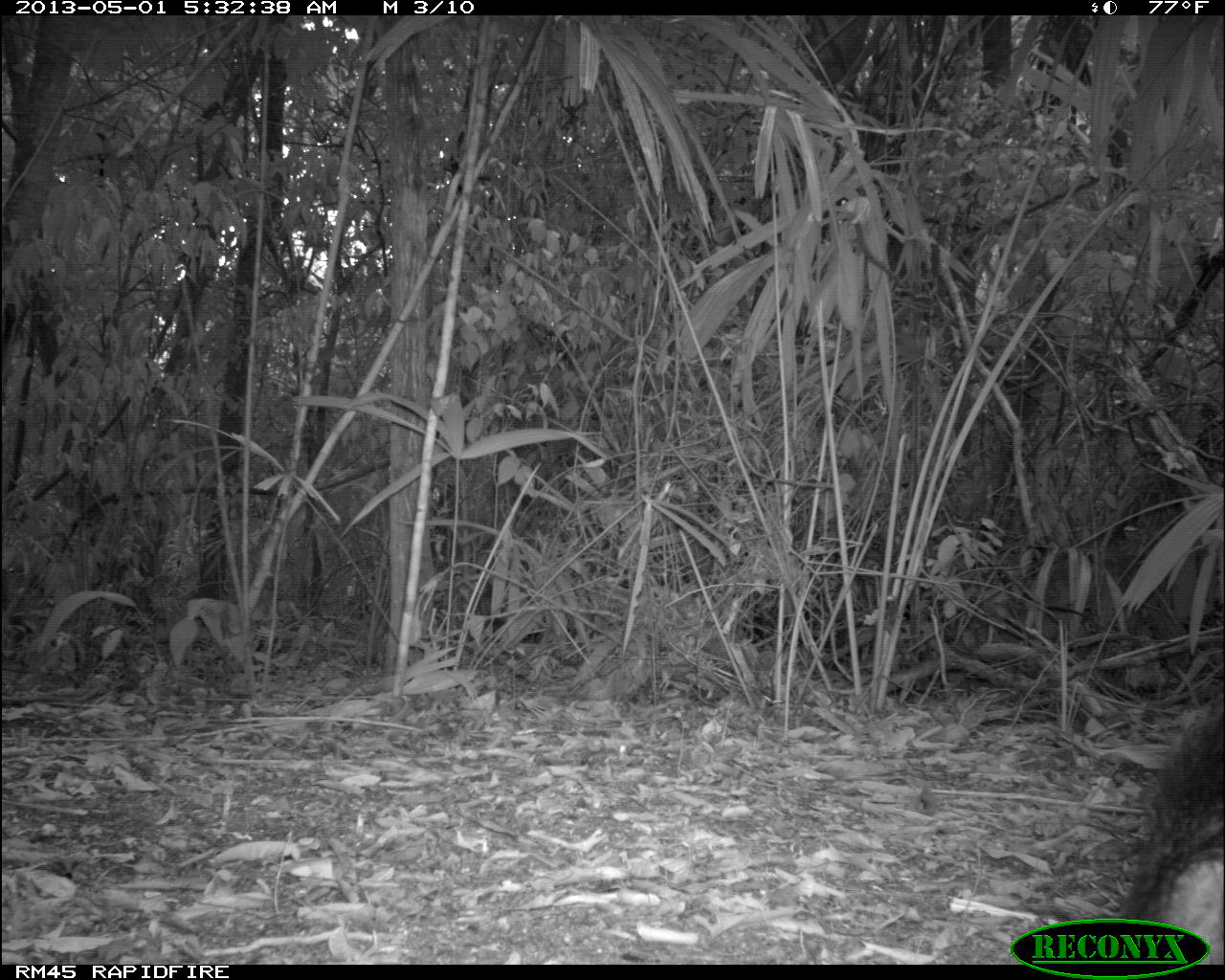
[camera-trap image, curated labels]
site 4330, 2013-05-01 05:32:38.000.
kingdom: Animalia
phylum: Chordata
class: Mammalia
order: Artiodactyla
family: Tayassuidae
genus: Tayassu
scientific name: Tayassu pecari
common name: white-lipped peccary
Tayassu pecari (white-lipped peccary), count 1.